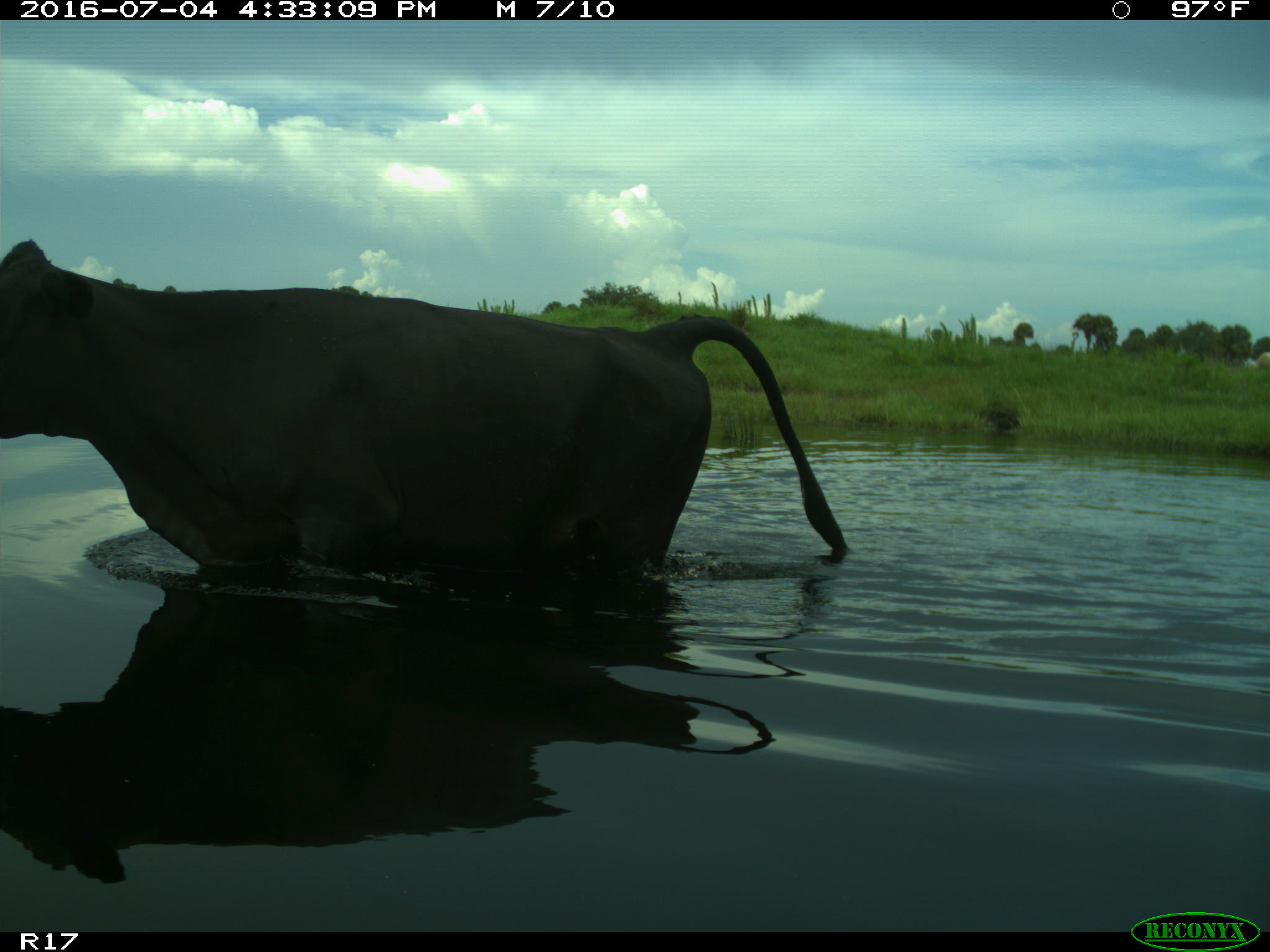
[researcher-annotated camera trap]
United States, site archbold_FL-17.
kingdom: Animalia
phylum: Chordata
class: Mammalia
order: Artiodactyla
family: Bovidae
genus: Bos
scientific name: Bos taurus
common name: domestic cow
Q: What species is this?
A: Bos taurus (domestic cow).